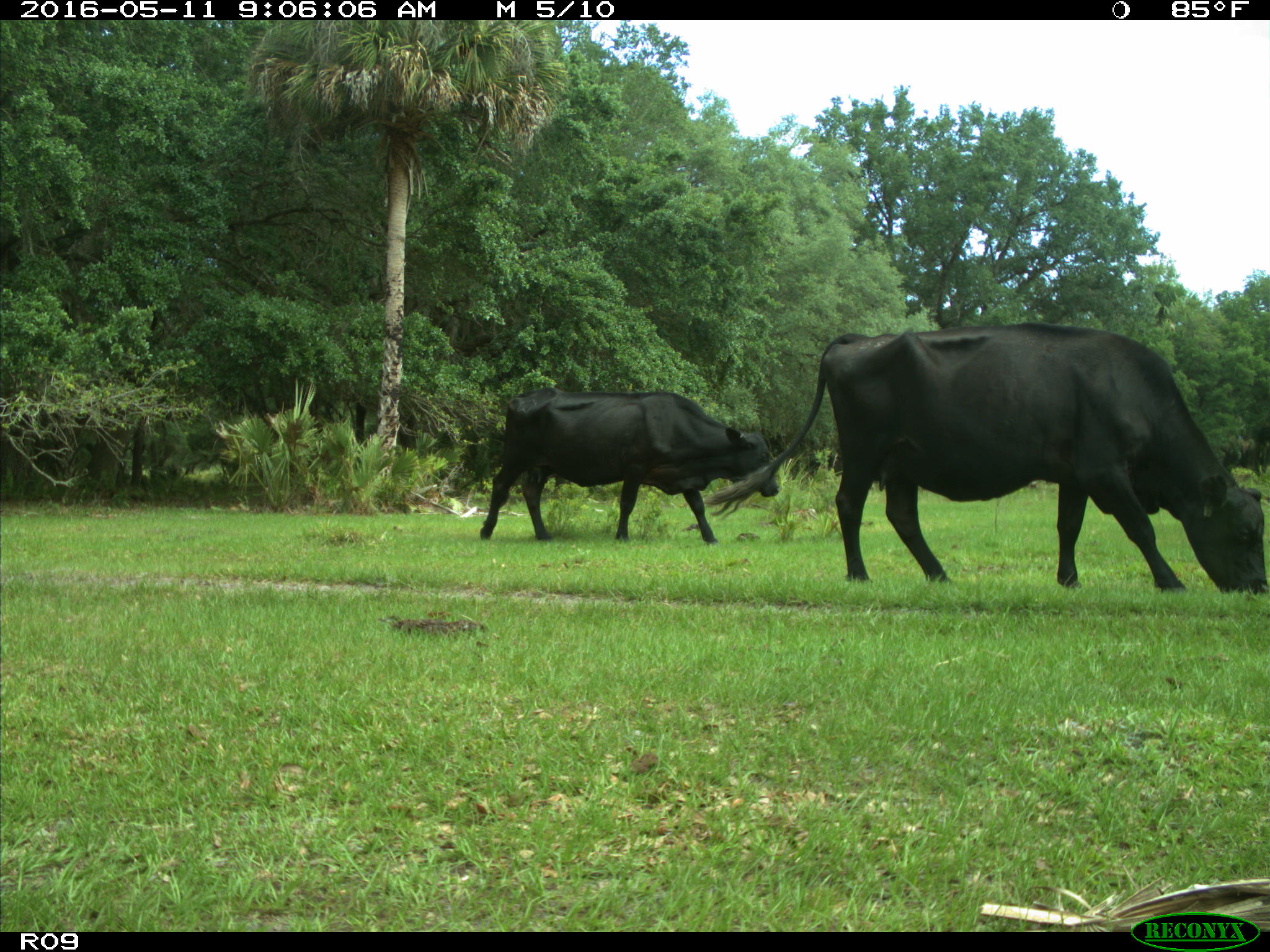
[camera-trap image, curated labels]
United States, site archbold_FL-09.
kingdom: Animalia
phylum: Chordata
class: Mammalia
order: Artiodactyla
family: Bovidae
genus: Bos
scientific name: Bos taurus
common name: domestic cow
Bos taurus (domestic cow).